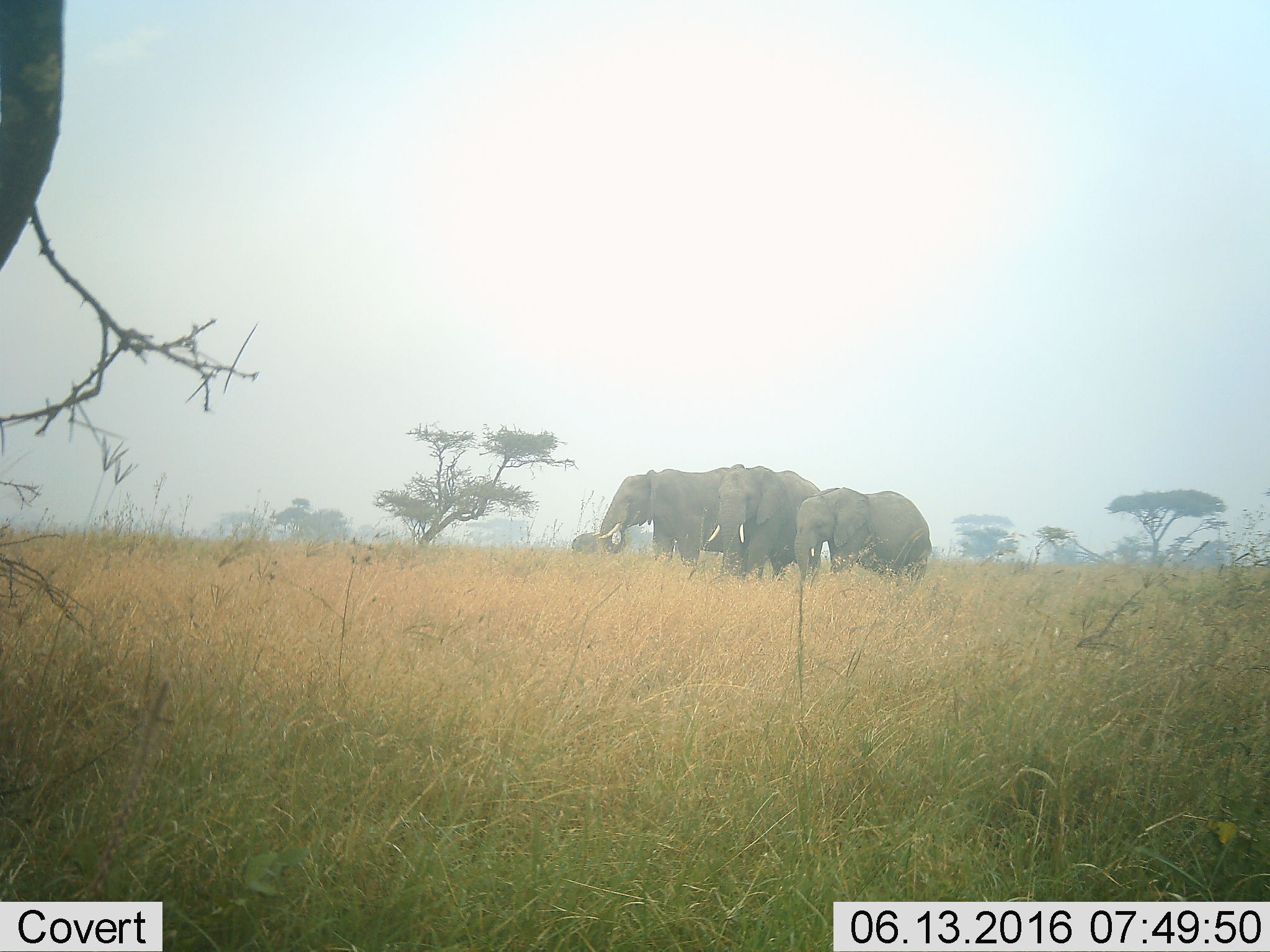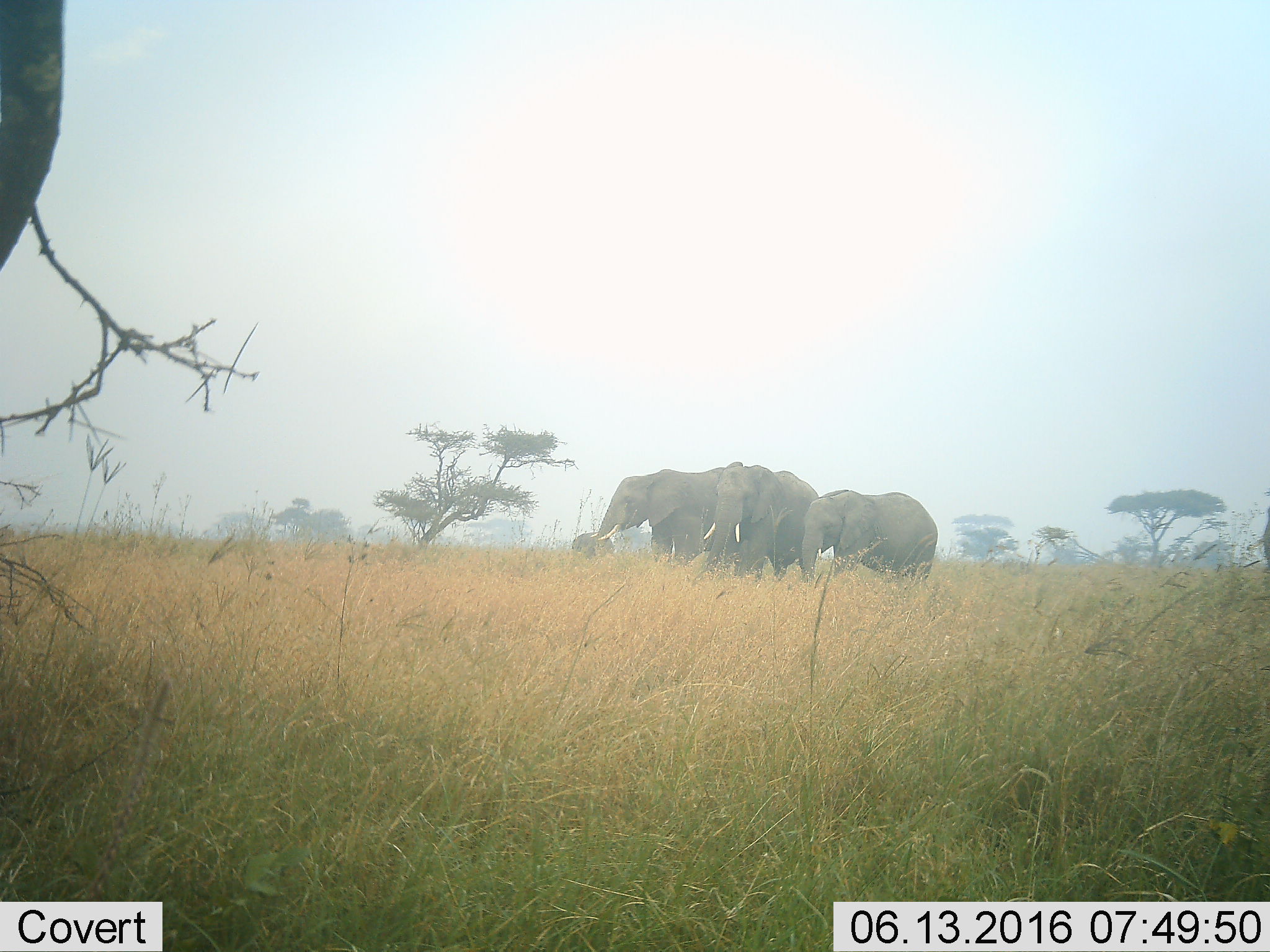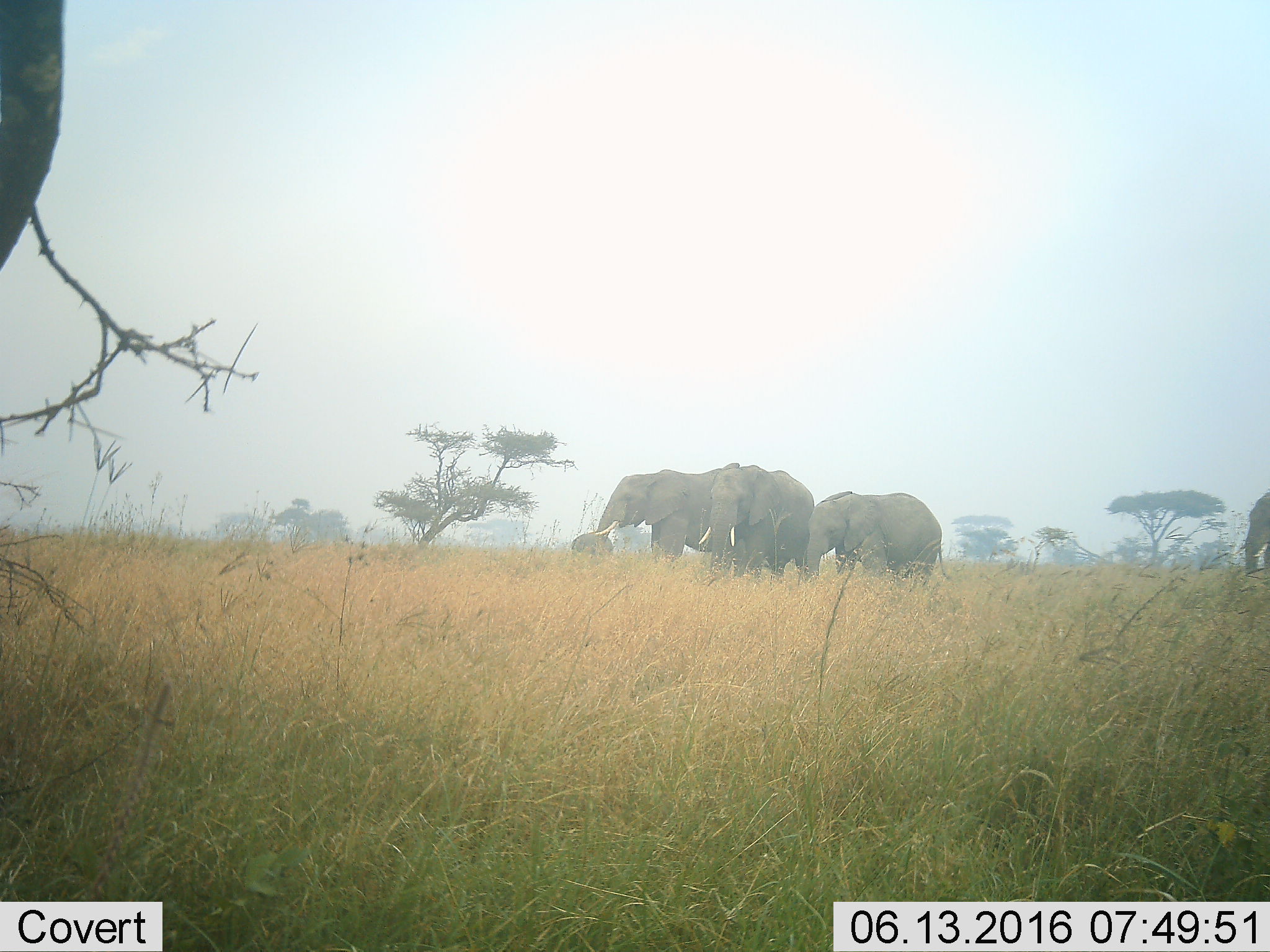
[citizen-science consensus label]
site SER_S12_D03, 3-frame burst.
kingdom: Animalia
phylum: Chordata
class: Mammalia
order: Proboscidea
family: Elephantidae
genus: Loxodonta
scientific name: Loxodonta africana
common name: african bush elephant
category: elephant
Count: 5.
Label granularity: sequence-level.